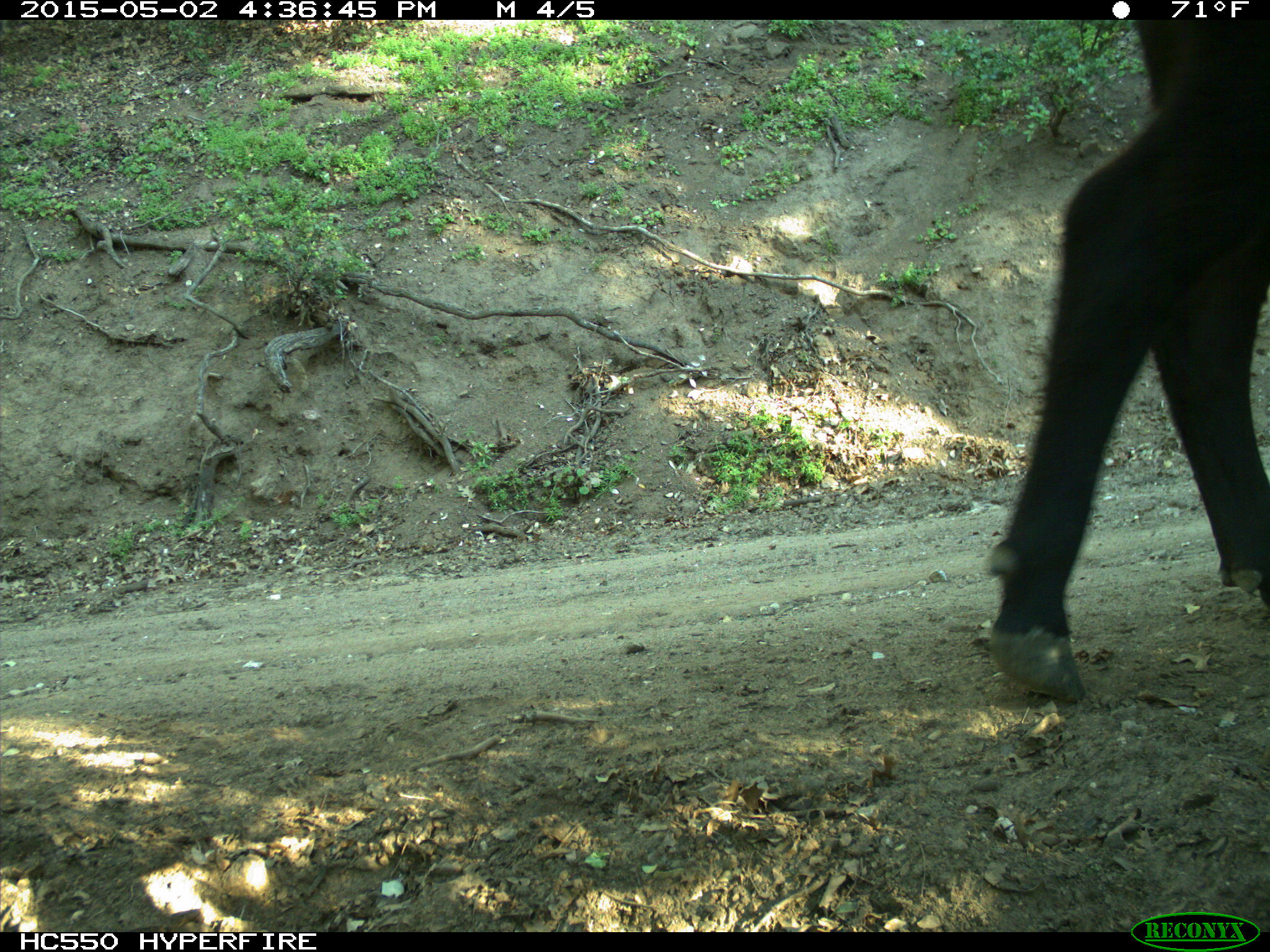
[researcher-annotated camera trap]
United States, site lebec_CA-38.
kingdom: Animalia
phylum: Chordata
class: Mammalia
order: Artiodactyla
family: Bovidae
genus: Bos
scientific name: Bos taurus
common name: domestic cow